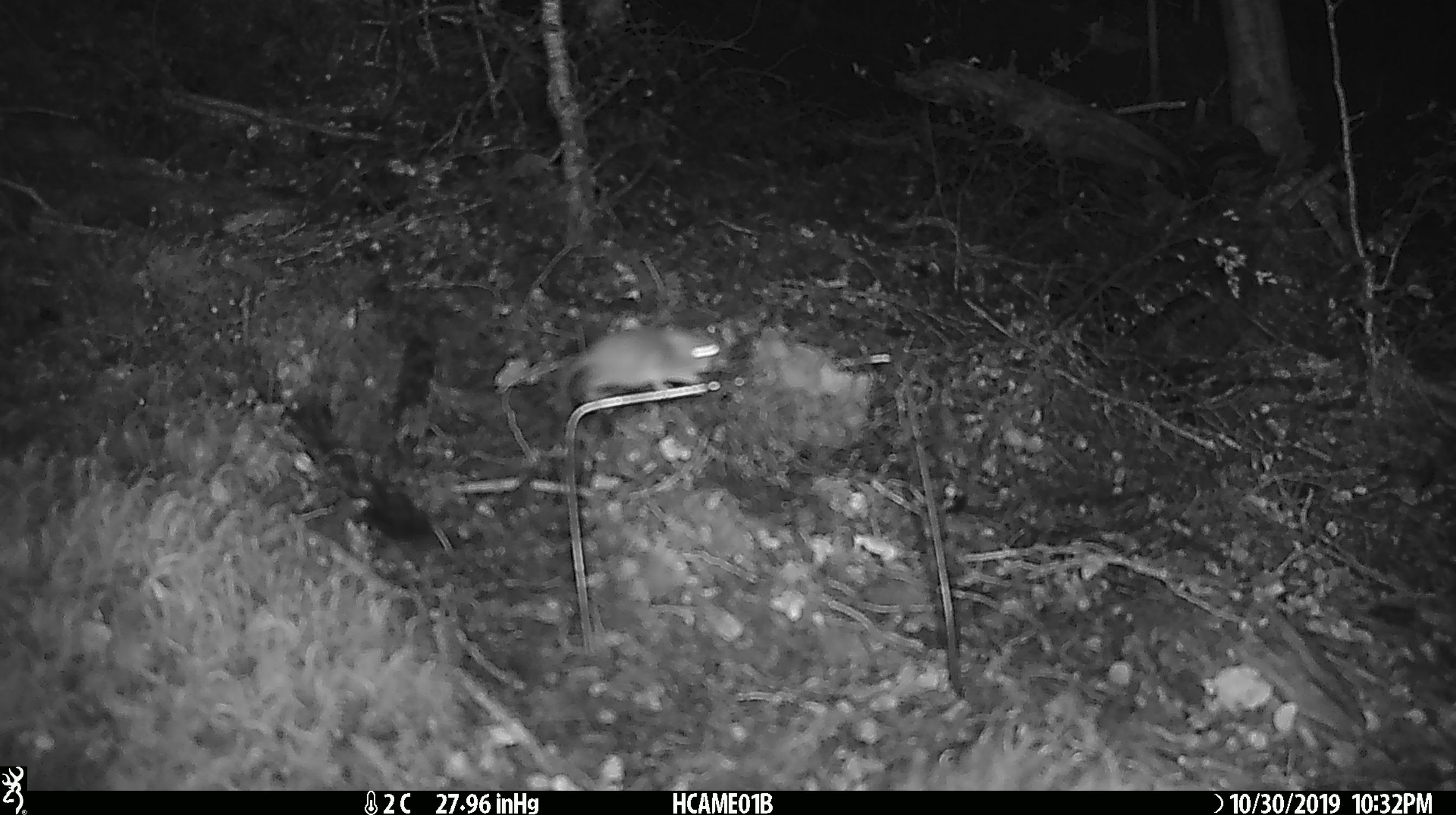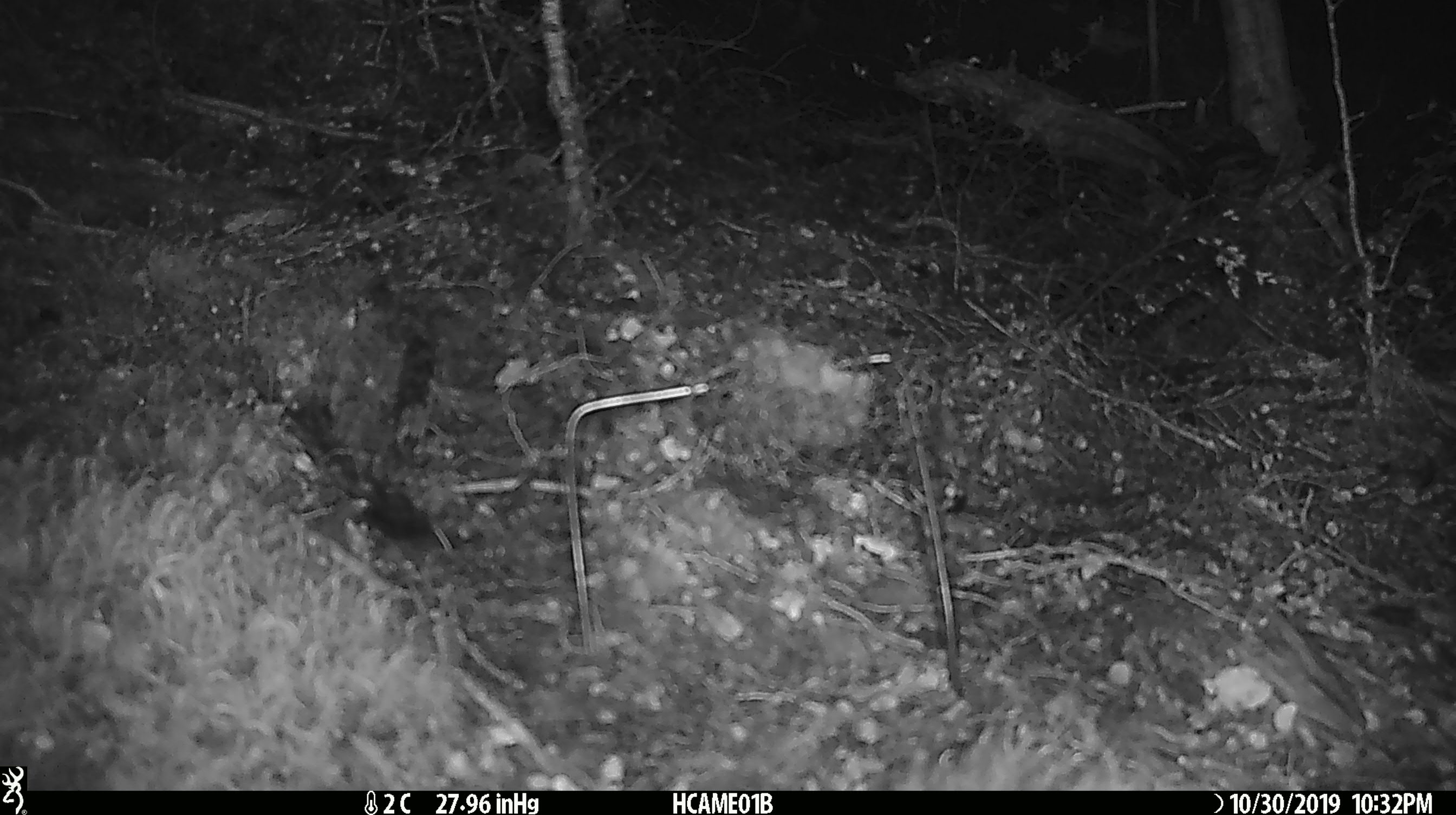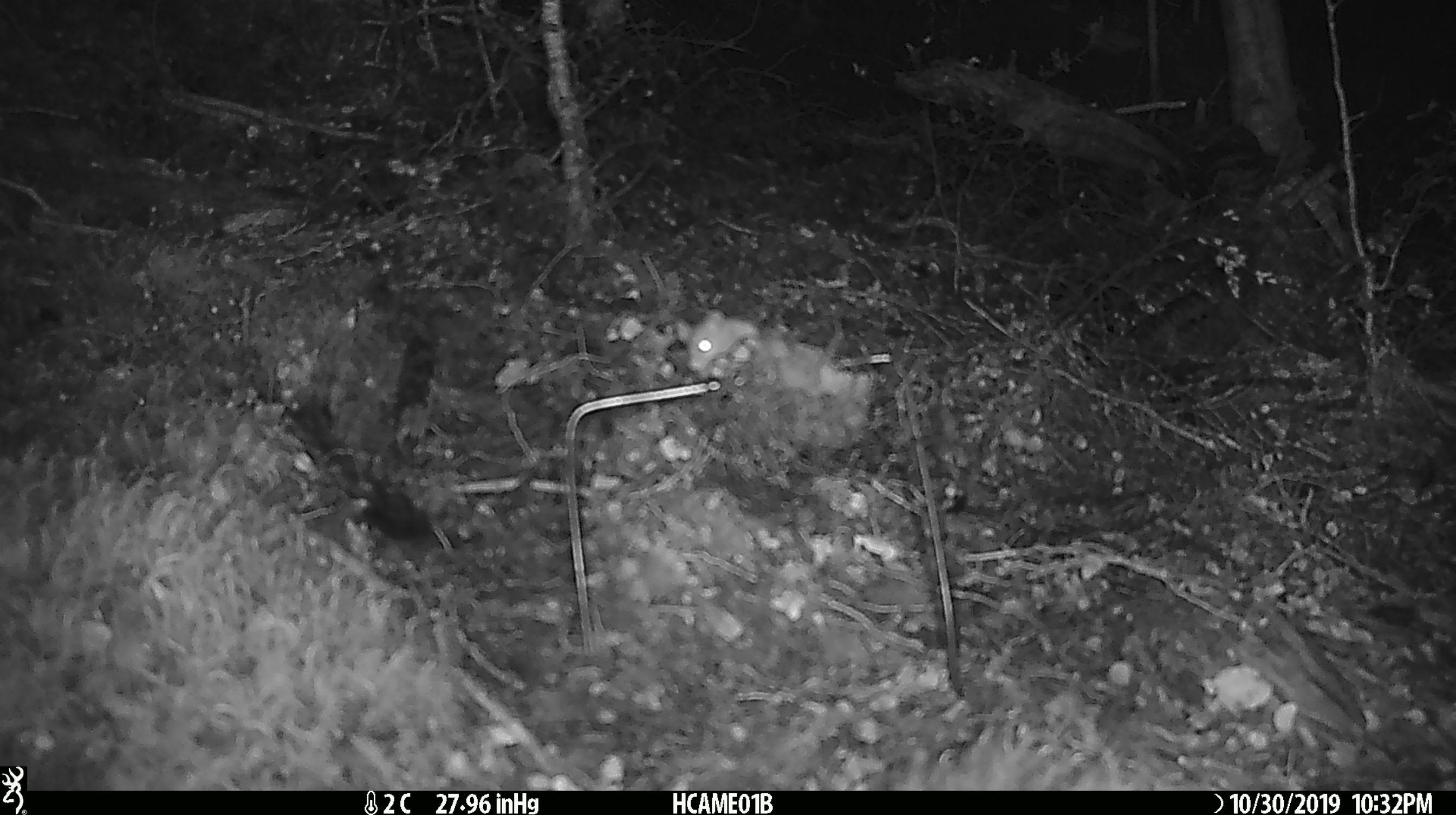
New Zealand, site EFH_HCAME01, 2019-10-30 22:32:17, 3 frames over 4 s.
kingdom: Animalia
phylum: Chordata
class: Mammalia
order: Rodentia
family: Muridae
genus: Mus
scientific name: Mus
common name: mouse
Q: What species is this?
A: Mouse (Mus).